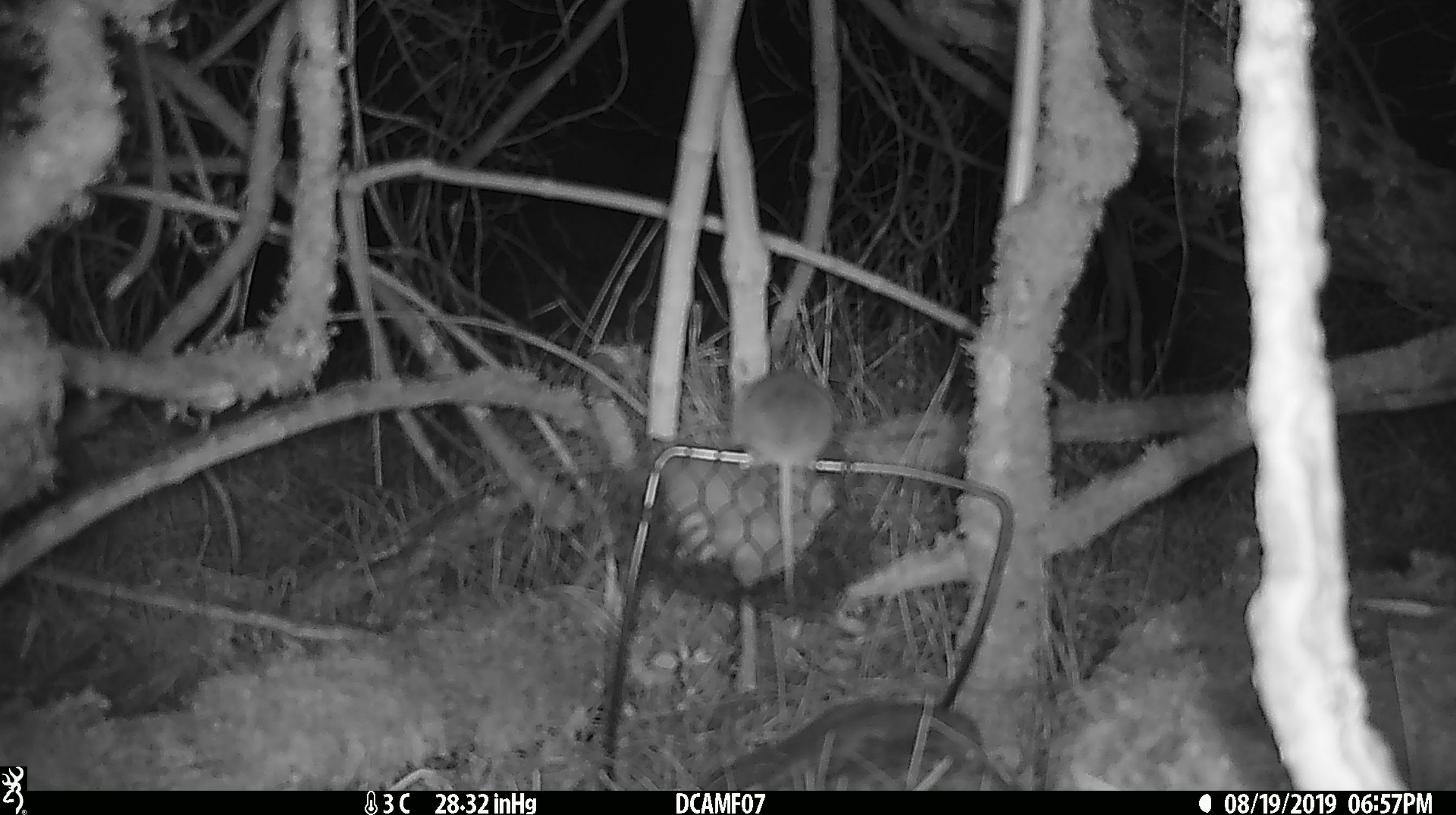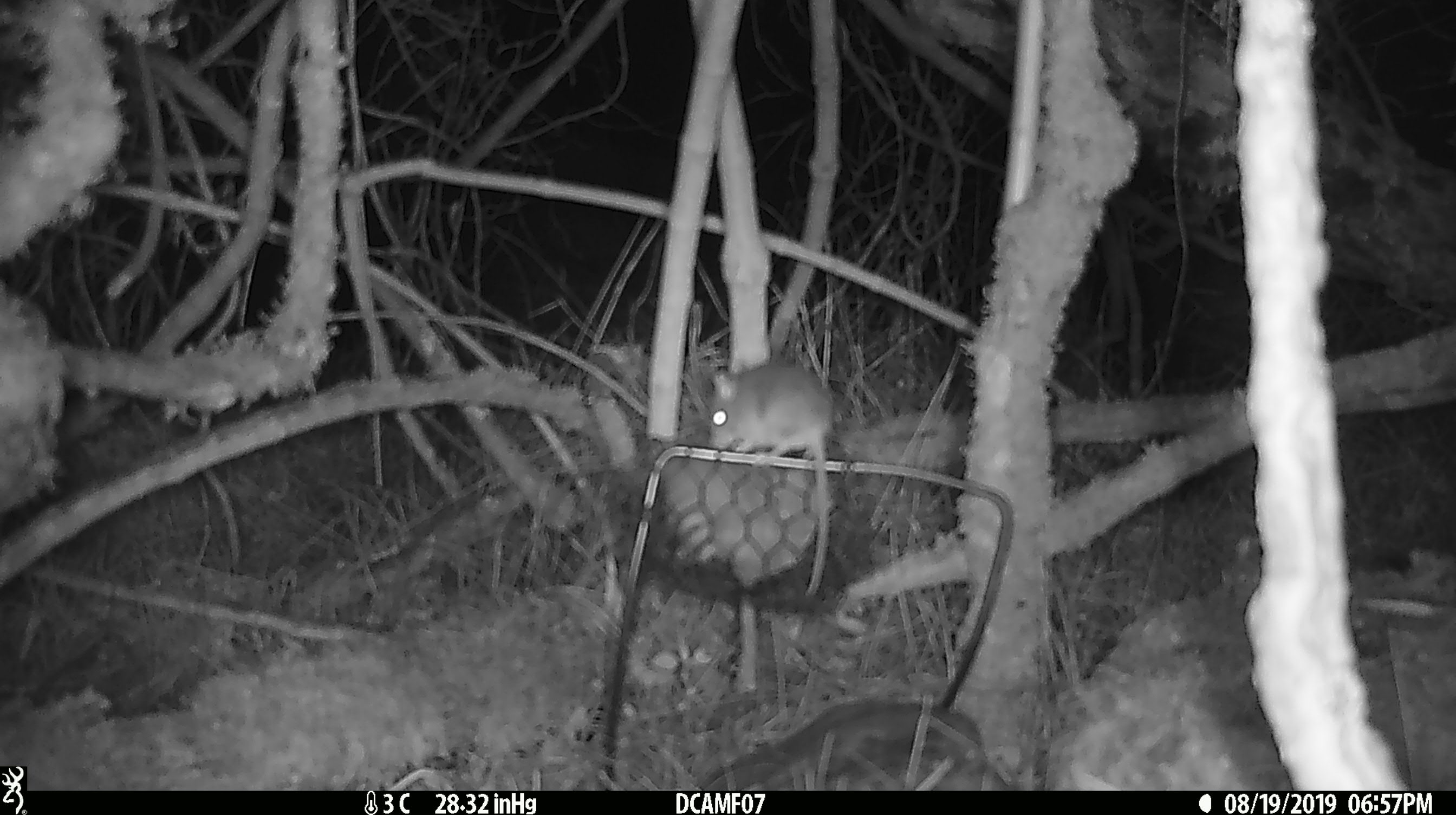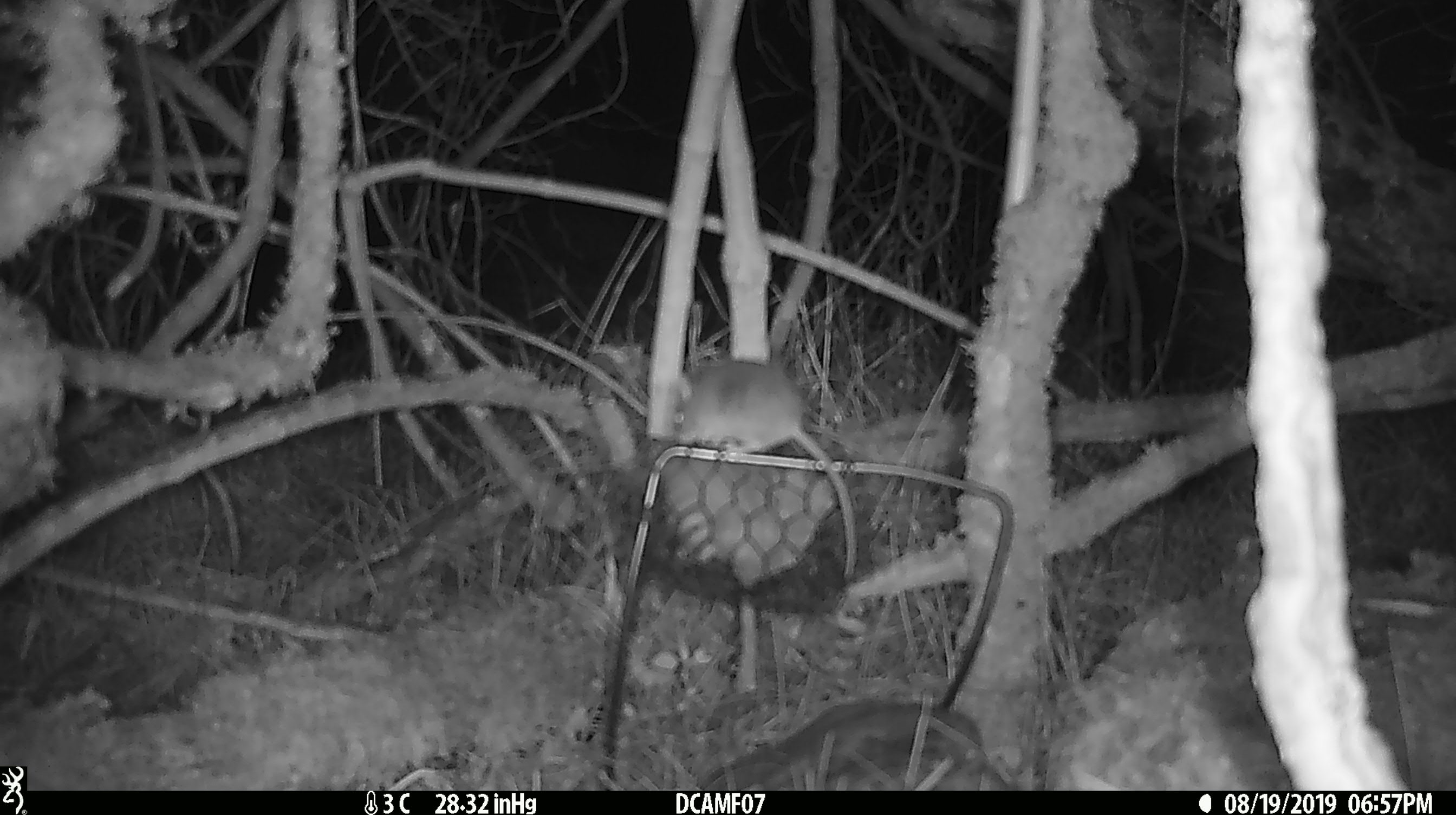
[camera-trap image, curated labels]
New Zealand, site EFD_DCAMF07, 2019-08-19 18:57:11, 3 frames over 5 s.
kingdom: Animalia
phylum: Chordata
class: Mammalia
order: Rodentia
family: Muridae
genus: Mus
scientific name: Mus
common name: mouse